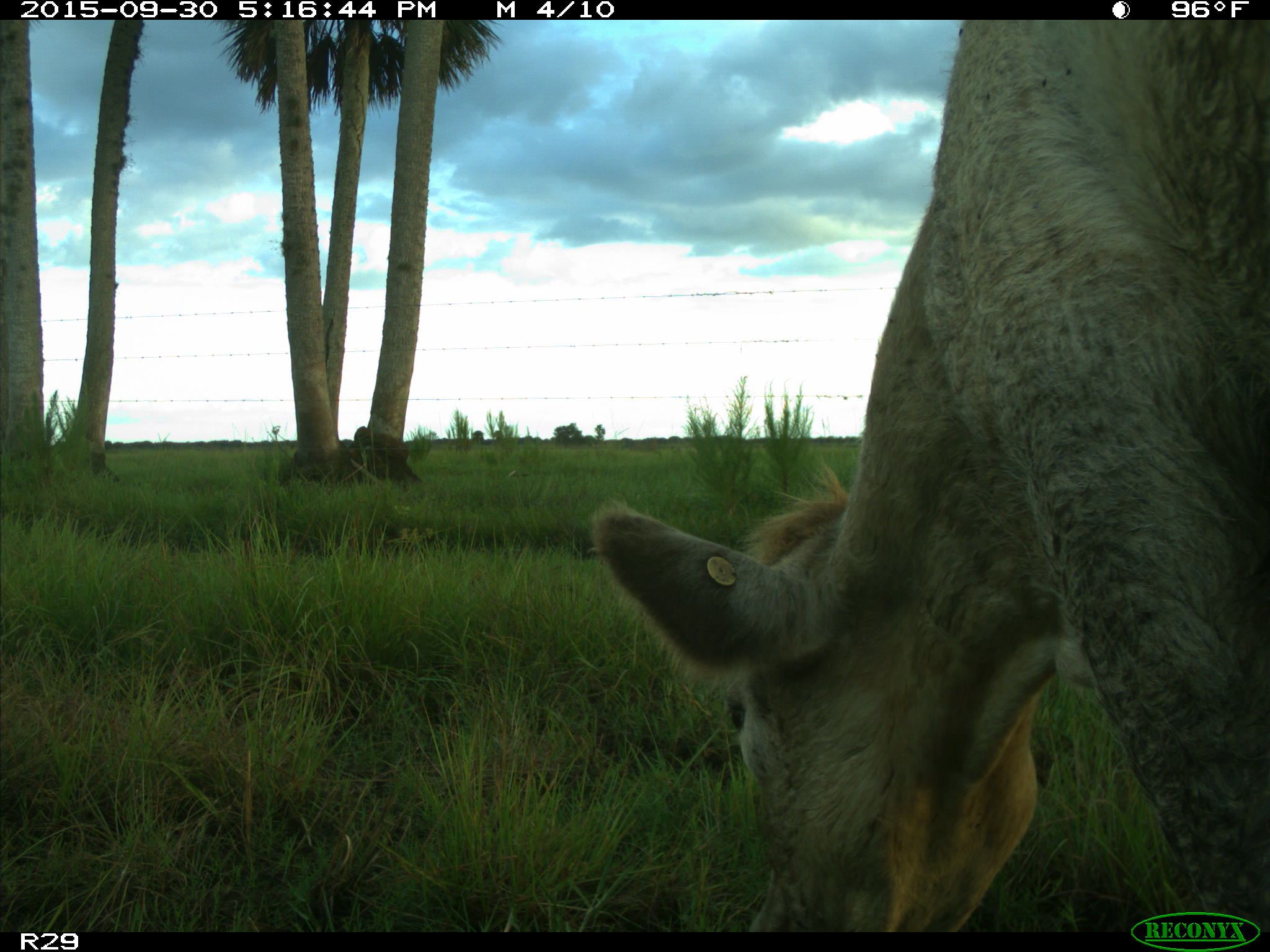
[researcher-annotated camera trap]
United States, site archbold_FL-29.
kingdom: Animalia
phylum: Chordata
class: Mammalia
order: Artiodactyla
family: Bovidae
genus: Bos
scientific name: Bos taurus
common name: domestic cow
Bos taurus (domestic cow).